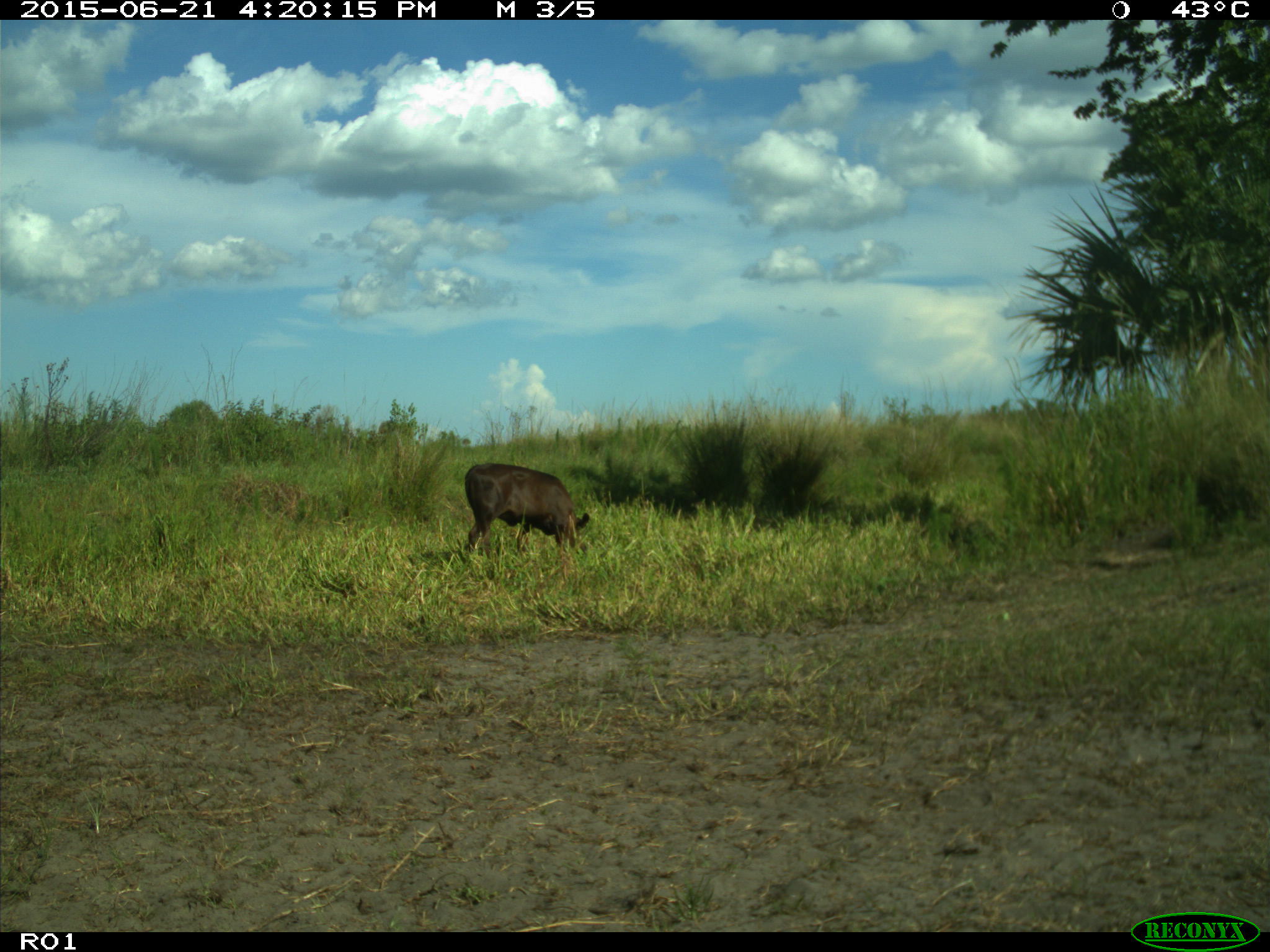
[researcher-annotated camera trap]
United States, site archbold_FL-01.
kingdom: Animalia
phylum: Chordata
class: Mammalia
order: Artiodactyla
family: Bovidae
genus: Bos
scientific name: Bos taurus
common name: domestic cow